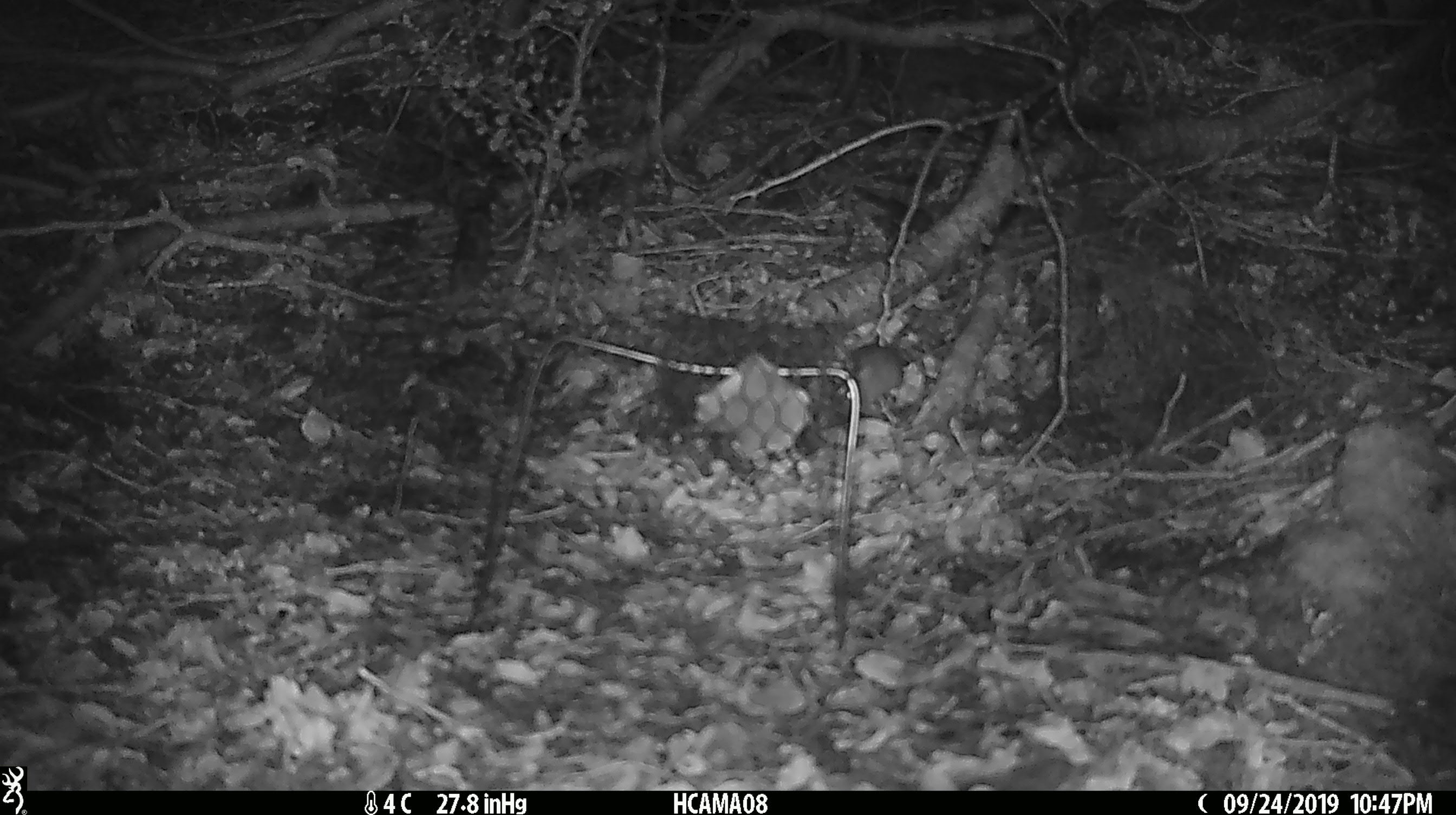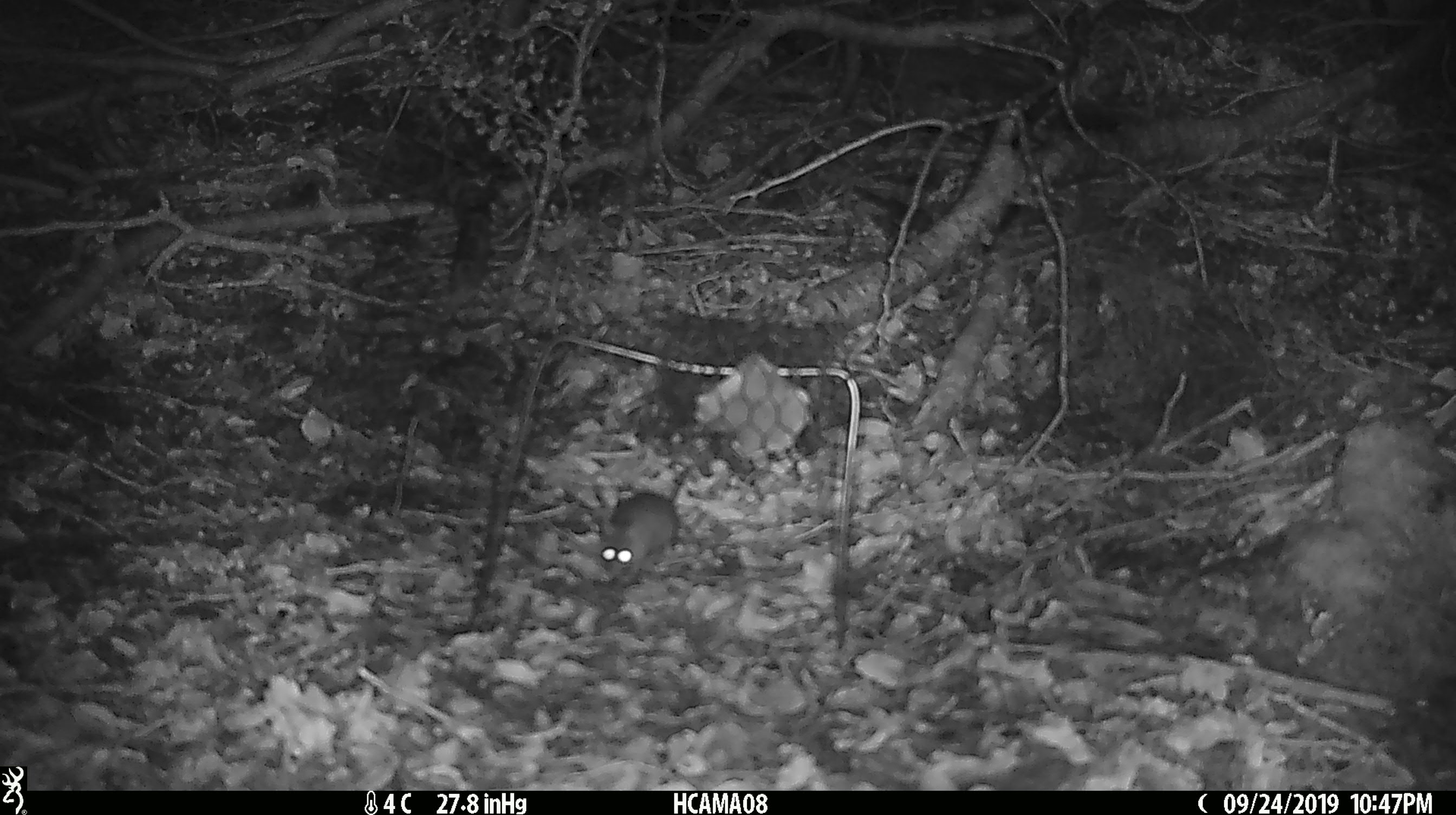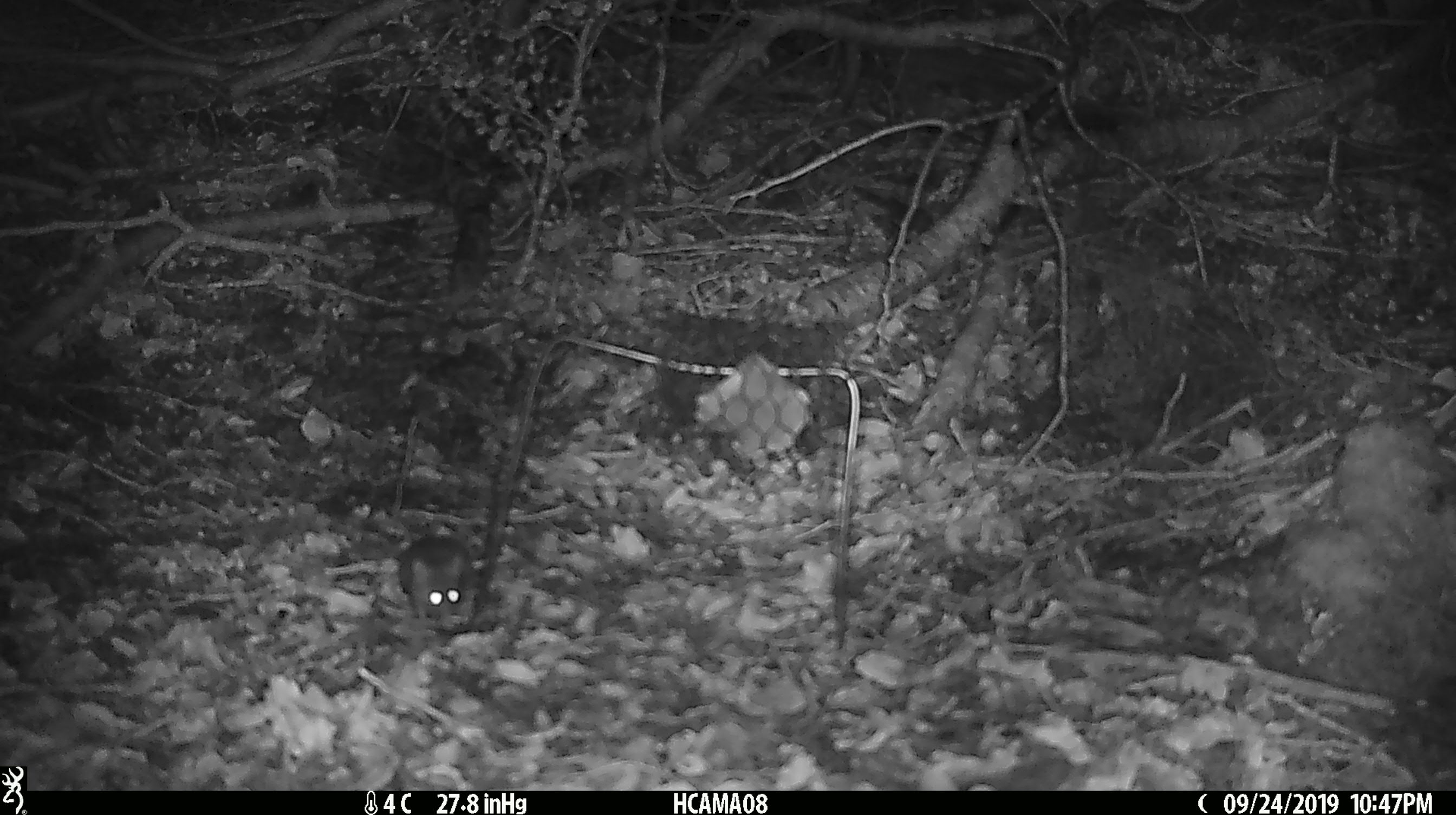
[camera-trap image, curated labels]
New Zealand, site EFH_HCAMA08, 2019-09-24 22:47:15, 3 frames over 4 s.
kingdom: Animalia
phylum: Chordata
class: Mammalia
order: Rodentia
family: Muridae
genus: Mus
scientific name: Mus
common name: mouse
Mouse (Mus).